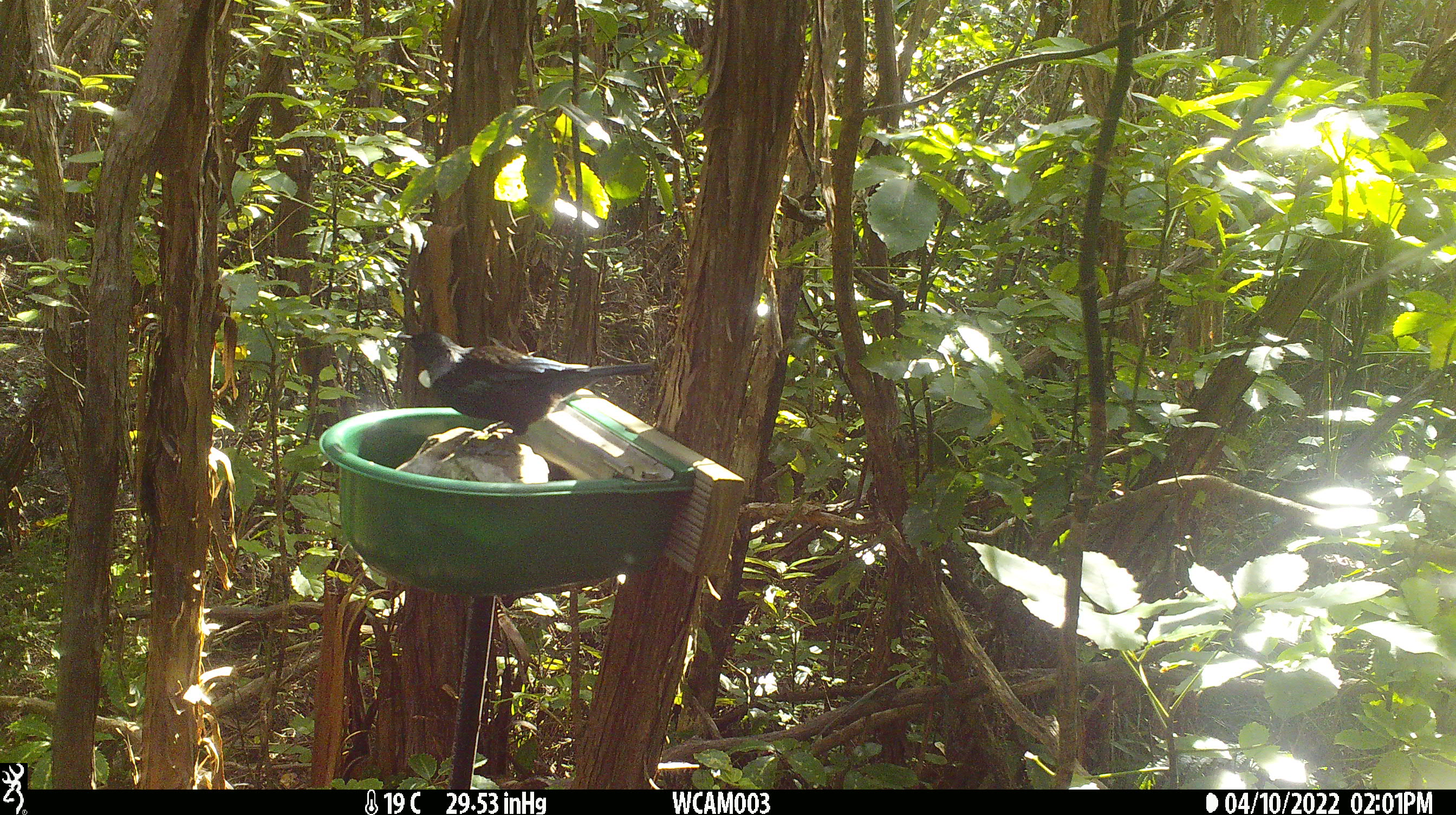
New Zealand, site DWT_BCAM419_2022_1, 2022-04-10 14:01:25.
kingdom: Animalia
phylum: Chordata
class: Aves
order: Passeriformes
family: Meliphagidae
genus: Prosthemadera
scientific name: Prosthemadera novaeseelandiae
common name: tui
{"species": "tui (Prosthemadera novaeseelandiae)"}